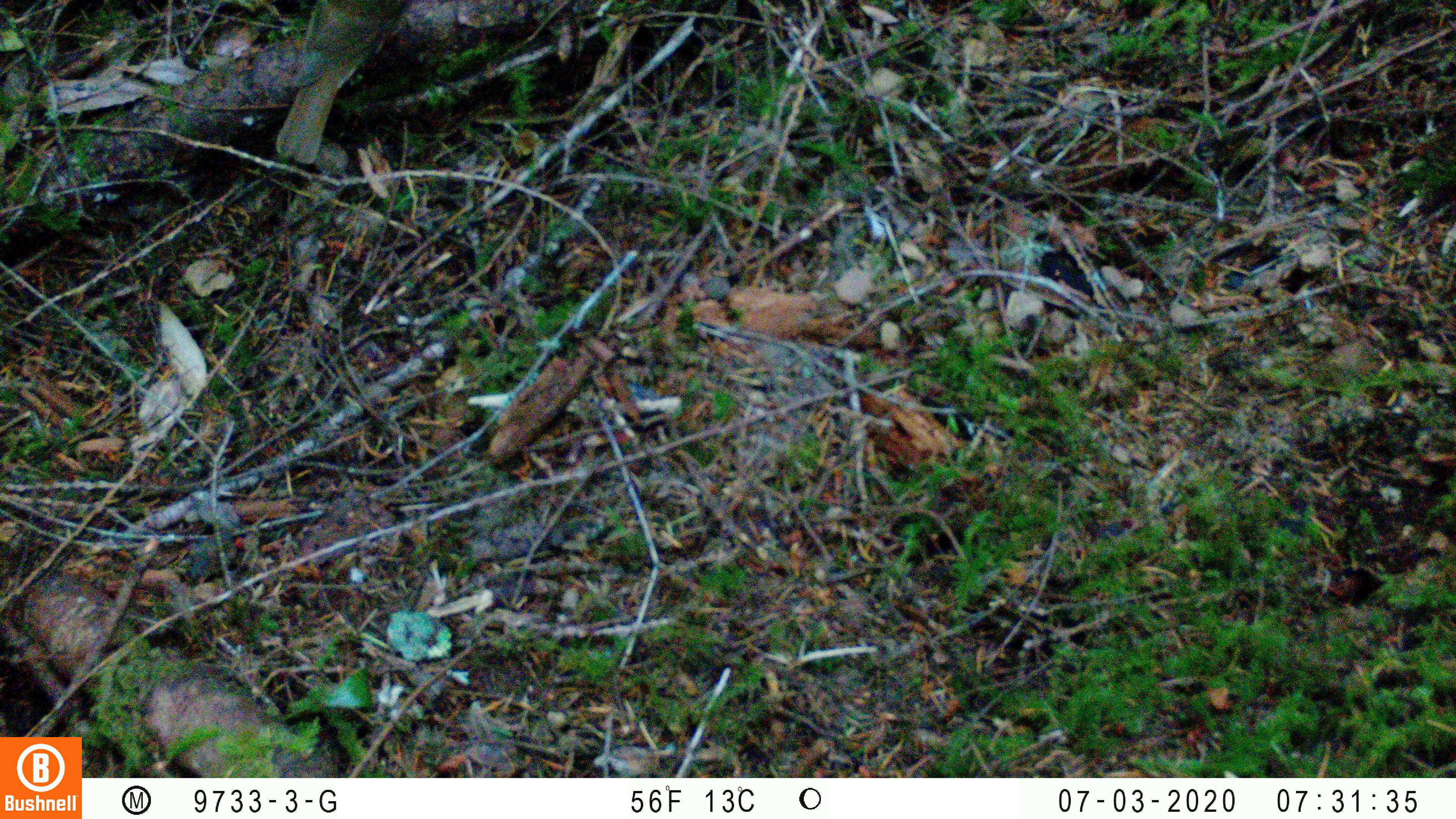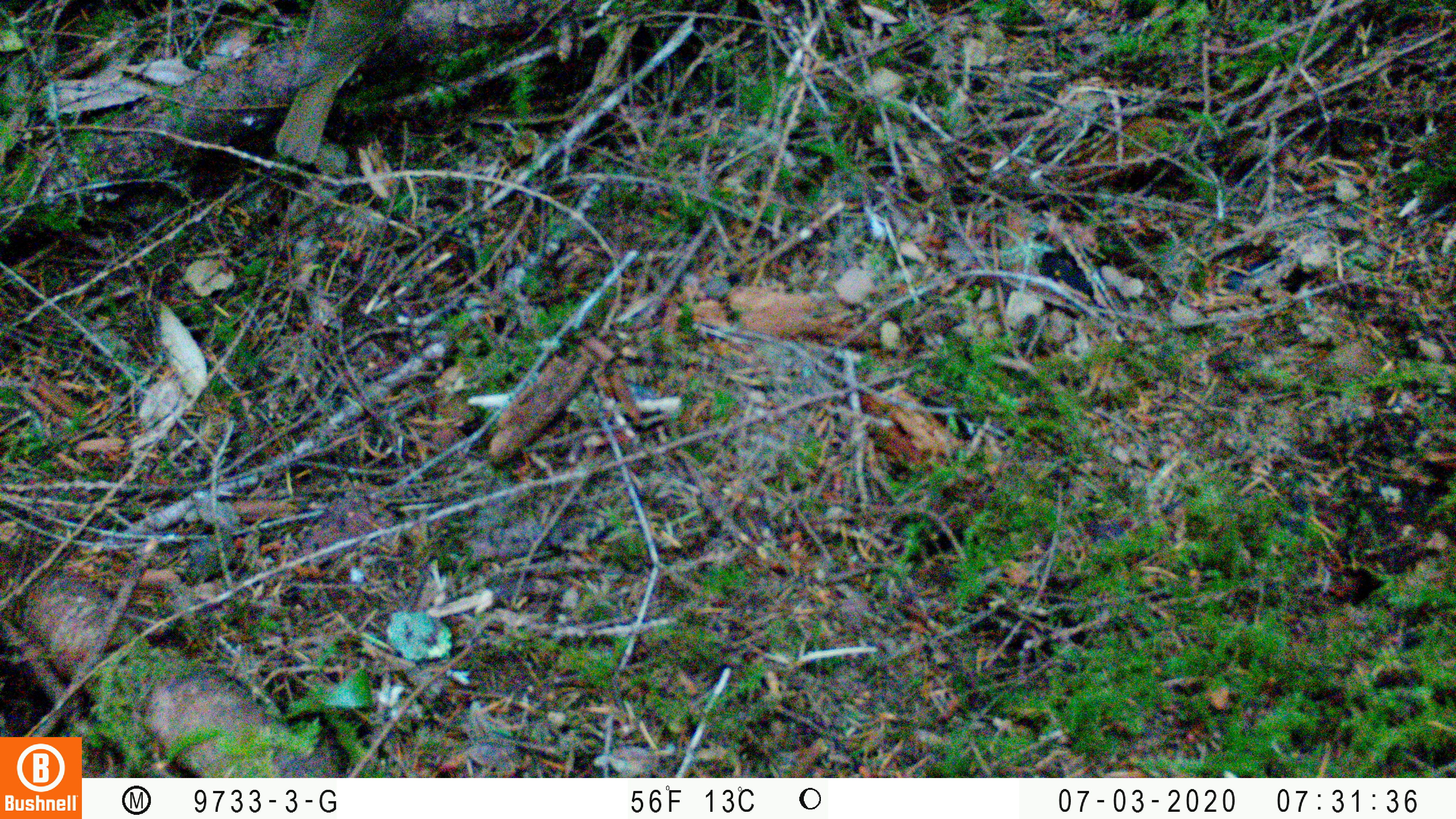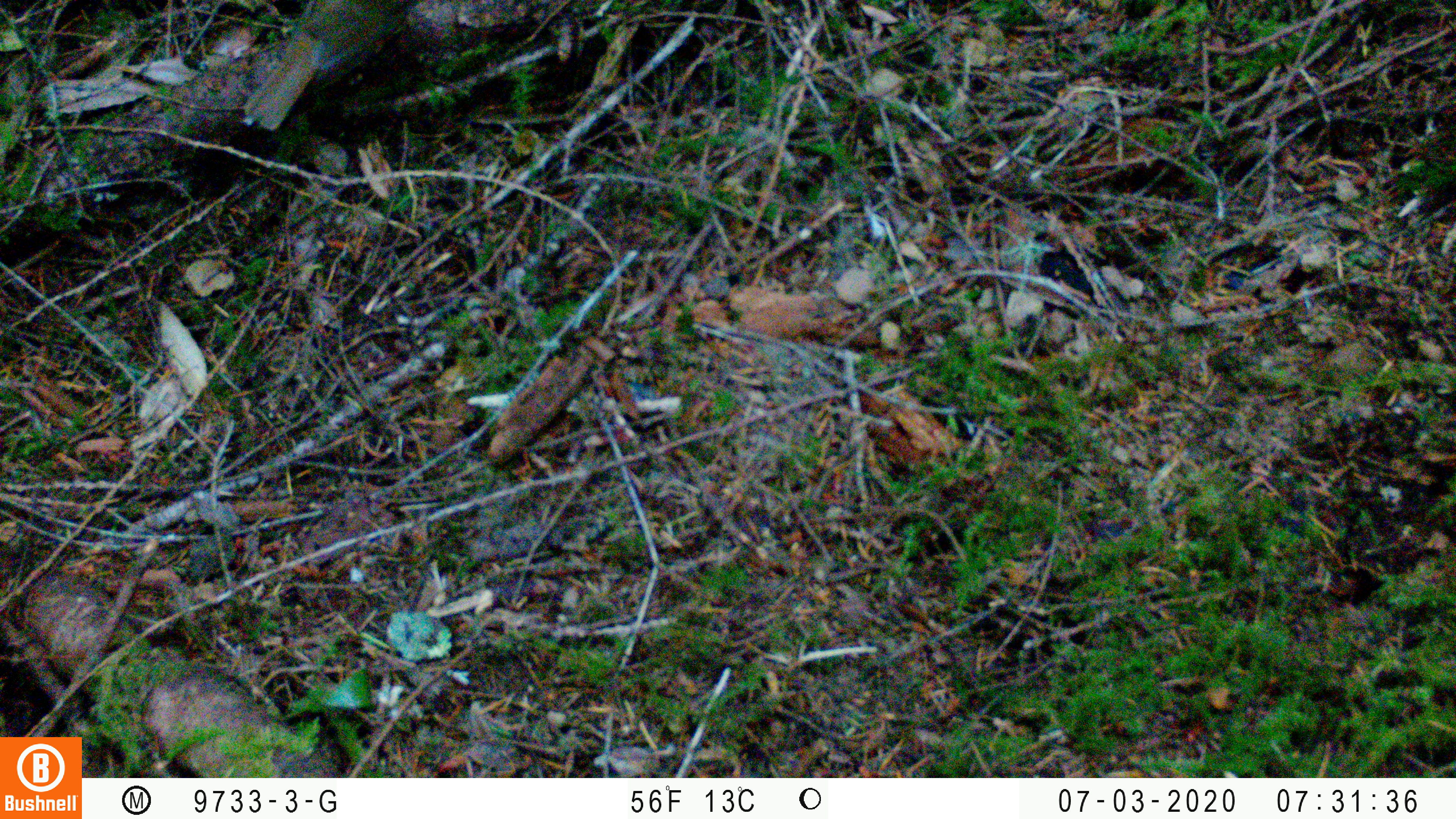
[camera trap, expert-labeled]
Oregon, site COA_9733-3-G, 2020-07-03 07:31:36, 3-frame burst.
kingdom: Animalia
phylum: Chordata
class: Aves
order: Passeriformes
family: Turdidae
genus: Catharus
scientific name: Catharus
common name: brown thrushes and nightingale-thrushes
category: catharus species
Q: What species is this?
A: Catharus species (brown thrushes and nightingale-thrushes) (Catharus).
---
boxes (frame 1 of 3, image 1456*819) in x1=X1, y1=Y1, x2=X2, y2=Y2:
catharus species: x1=265, y1=0, x2=415, y2=163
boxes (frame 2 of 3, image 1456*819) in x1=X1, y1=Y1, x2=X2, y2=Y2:
catharus species: x1=273, y1=0, x2=405, y2=163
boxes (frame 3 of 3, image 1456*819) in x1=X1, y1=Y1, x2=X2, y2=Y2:
catharus species: x1=239, y1=0, x2=412, y2=130